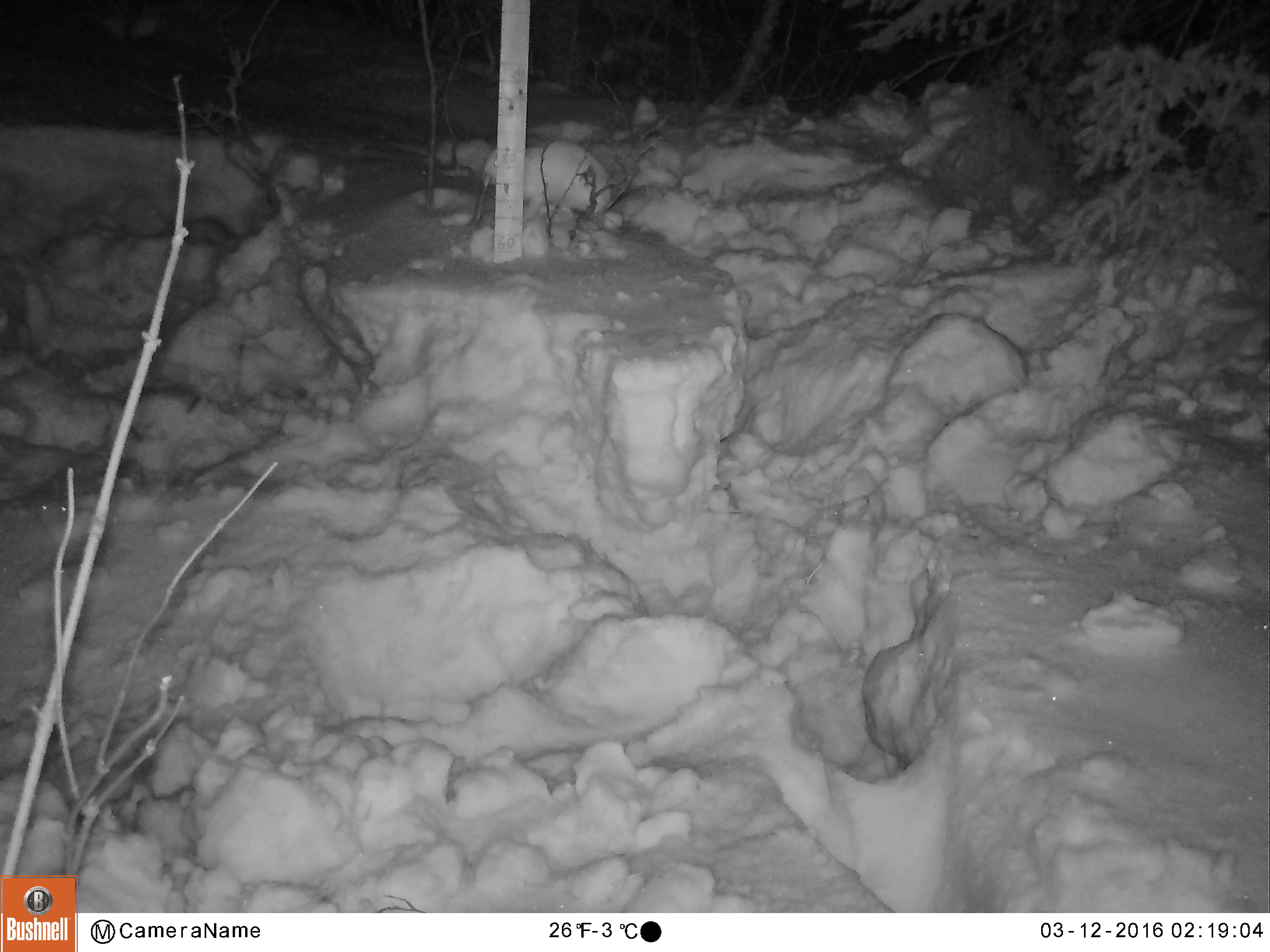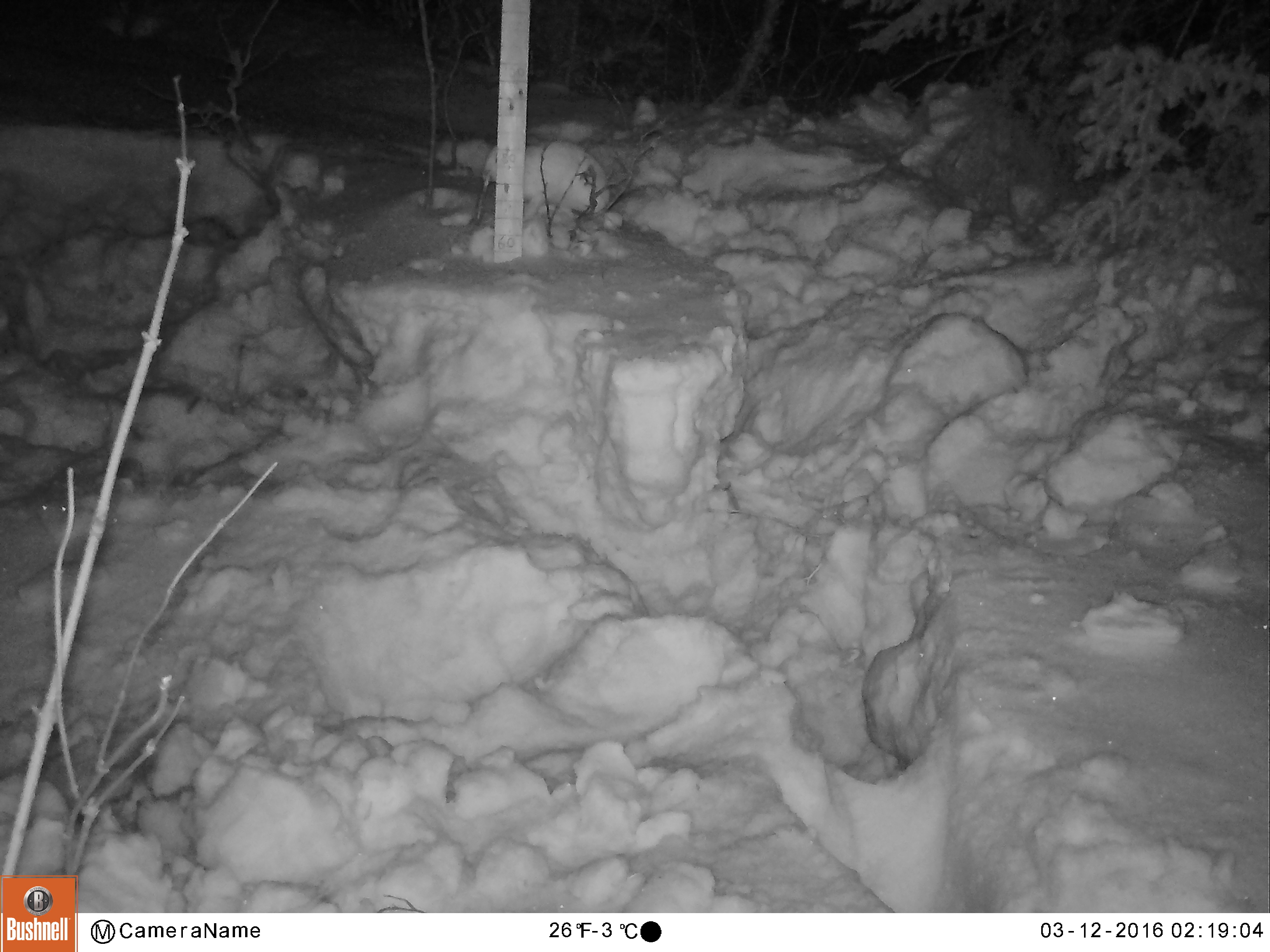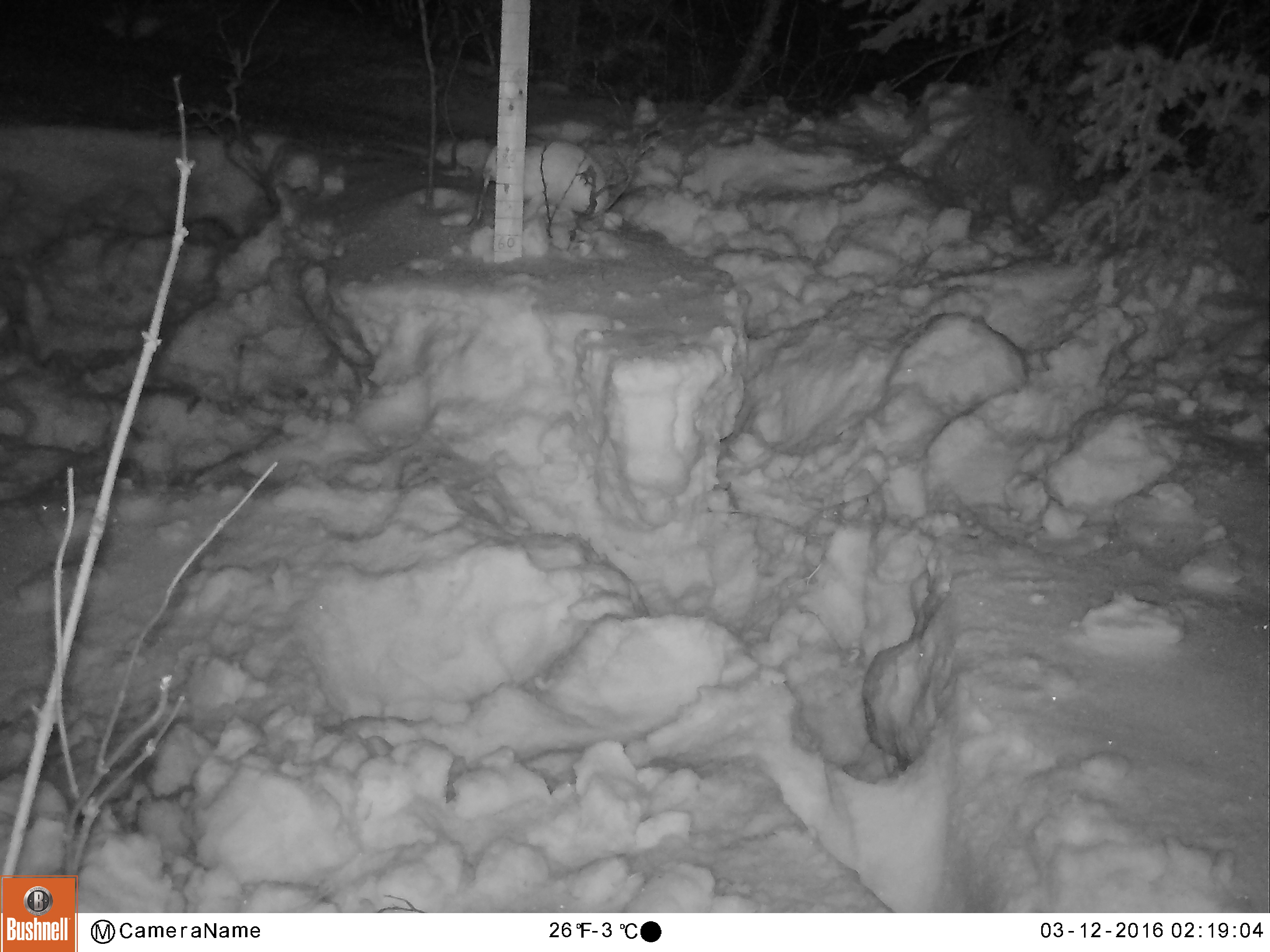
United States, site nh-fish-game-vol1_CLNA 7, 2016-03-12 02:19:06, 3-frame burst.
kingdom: Animalia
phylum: Chordata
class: Mammalia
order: Lagomorpha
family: Leporidae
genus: Lepus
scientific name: Lepus americanus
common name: snowshoe hare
Snowshoe hare (Lepus americanus).